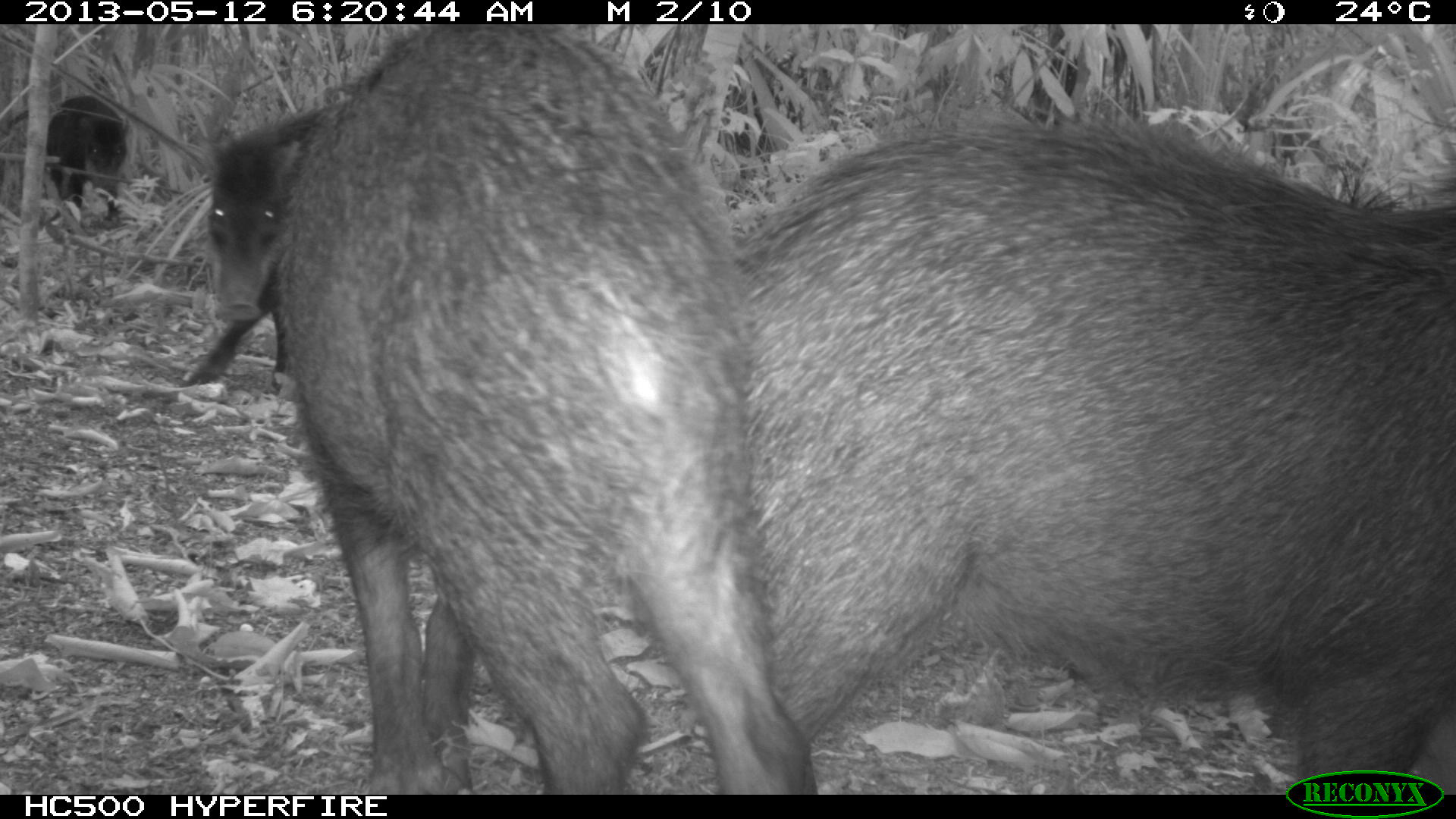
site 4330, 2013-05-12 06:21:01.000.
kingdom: Animalia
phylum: Chordata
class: Mammalia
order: Artiodactyla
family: Tayassuidae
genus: Tayassu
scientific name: Tayassu pecari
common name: white-lipped peccary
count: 5